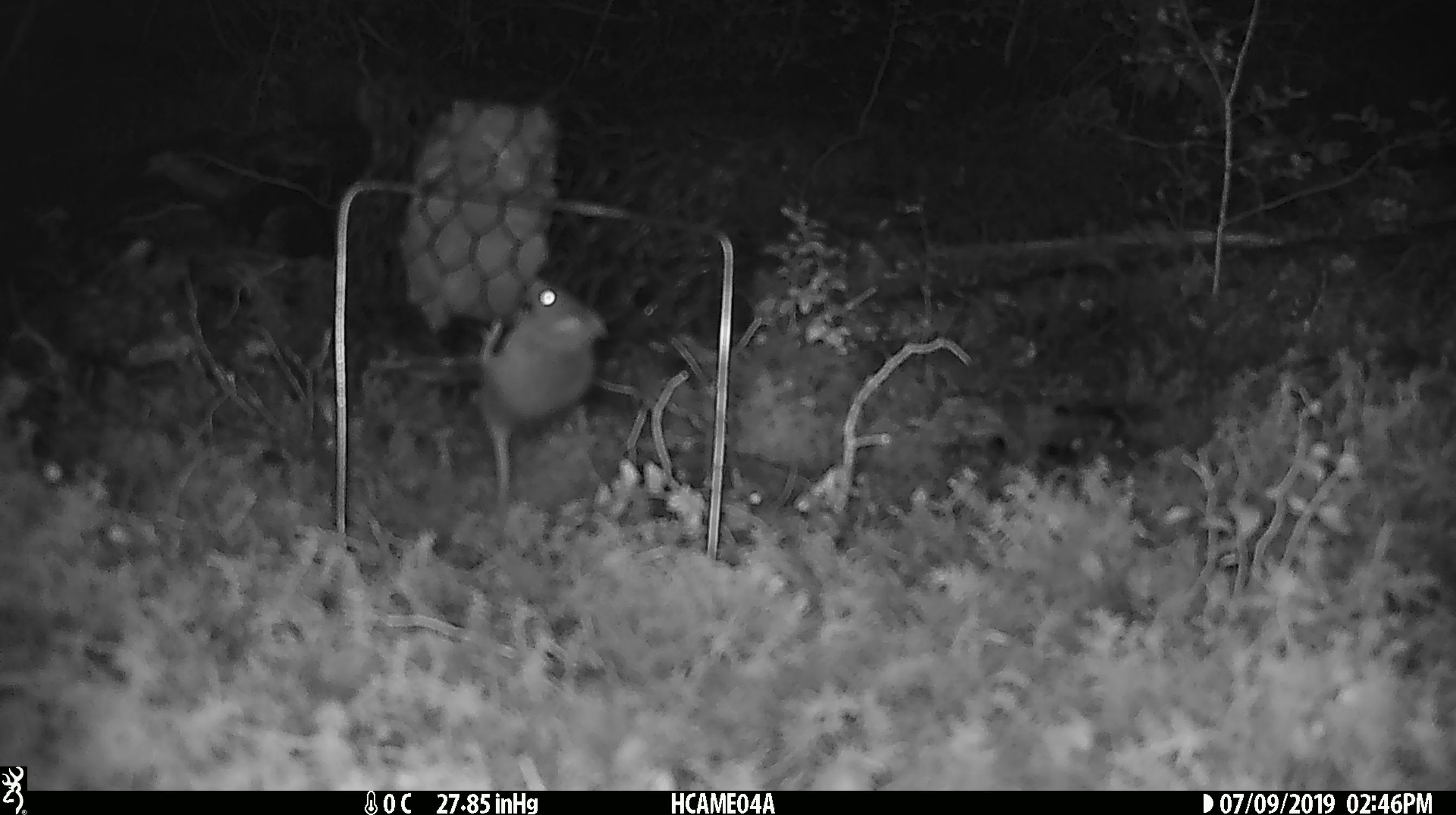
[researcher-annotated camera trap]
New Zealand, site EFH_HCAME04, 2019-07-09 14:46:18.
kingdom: Animalia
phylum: Chordata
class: Mammalia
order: Rodentia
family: Muridae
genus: Mus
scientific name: Mus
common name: mouse